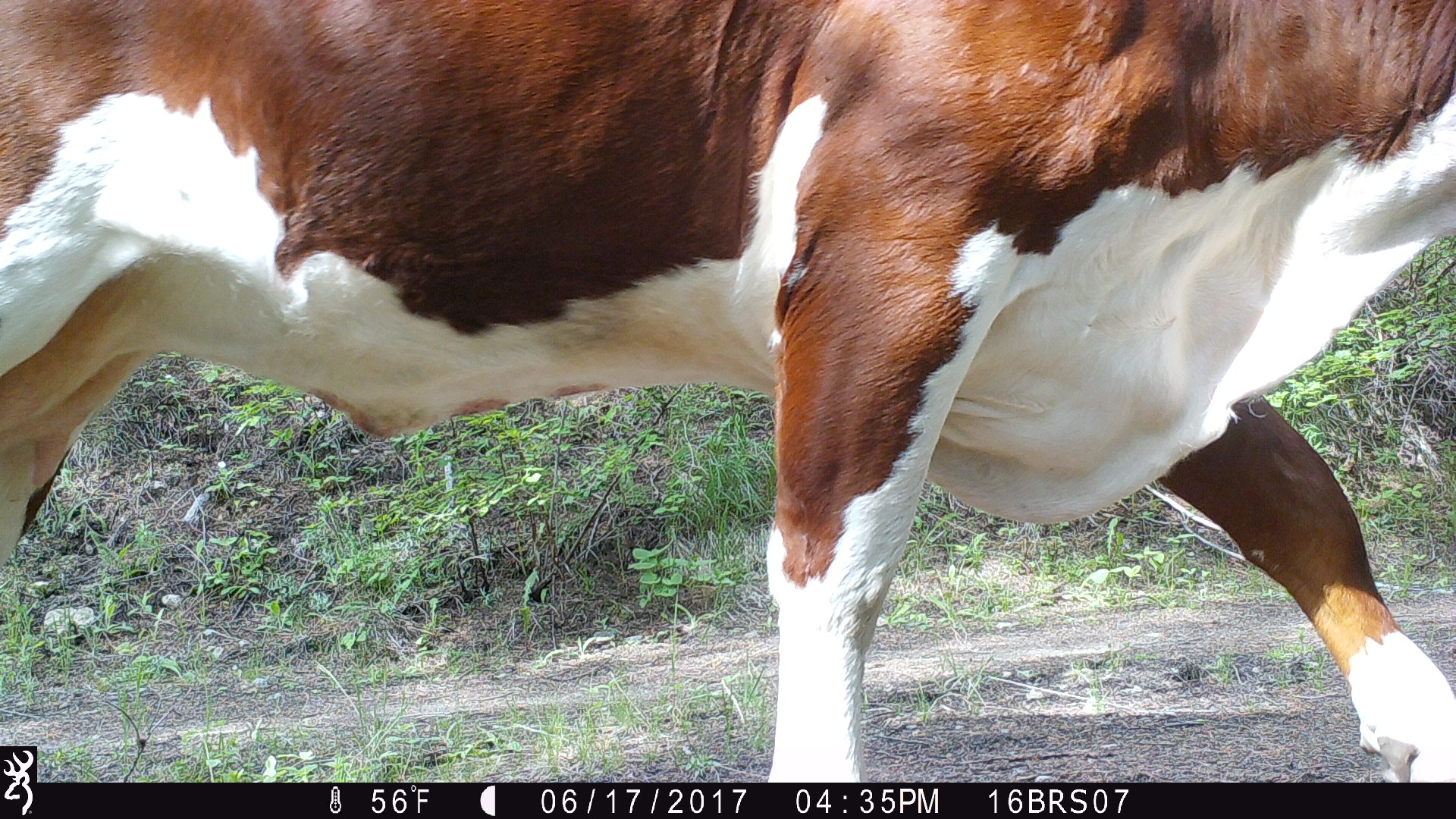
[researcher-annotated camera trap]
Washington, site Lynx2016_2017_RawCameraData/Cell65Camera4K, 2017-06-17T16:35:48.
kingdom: Animalia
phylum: Chordata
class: Mammalia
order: Artiodactyla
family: Bovidae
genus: Bos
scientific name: Bos taurus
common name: domestic cattle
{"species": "domestic cattle (Bos taurus)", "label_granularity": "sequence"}